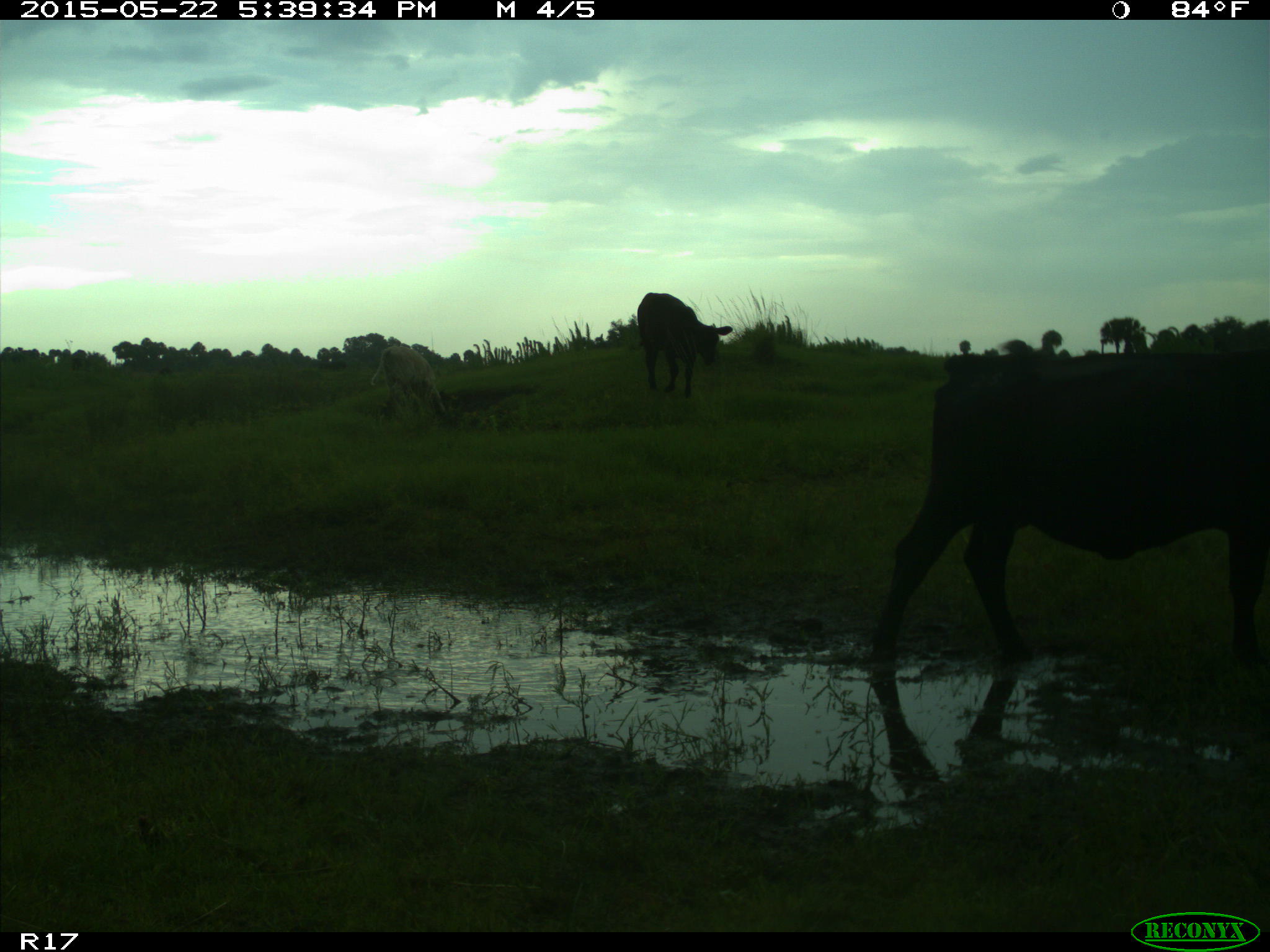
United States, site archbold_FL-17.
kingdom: Animalia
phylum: Chordata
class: Mammalia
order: Artiodactyla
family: Bovidae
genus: Bos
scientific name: Bos taurus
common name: domestic cow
Bos taurus (domestic cow).